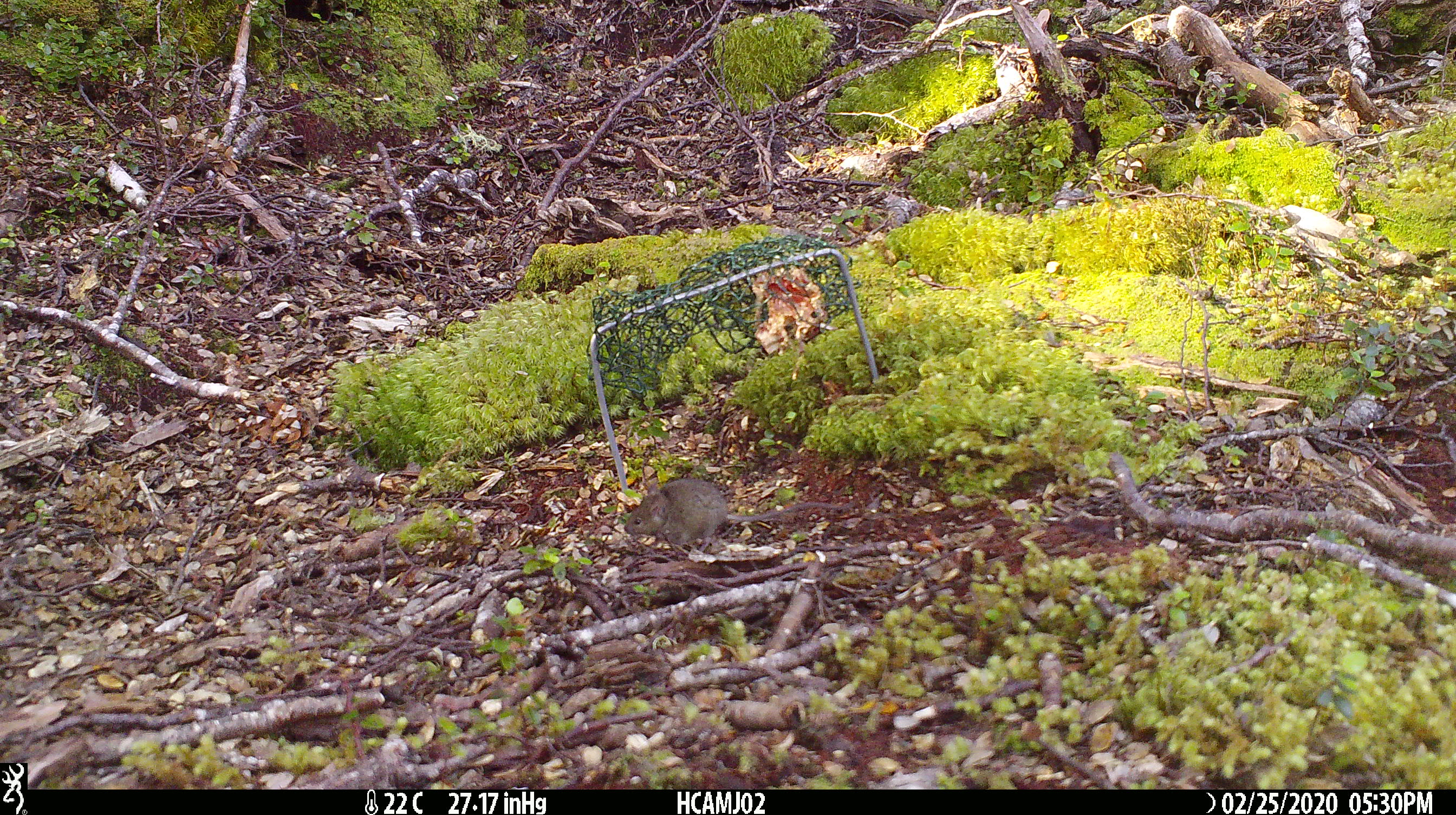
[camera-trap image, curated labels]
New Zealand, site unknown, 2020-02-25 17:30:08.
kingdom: Animalia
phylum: Chordata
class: Mammalia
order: Rodentia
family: Muridae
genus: Mus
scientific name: Mus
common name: mouse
Mouse (Mus).